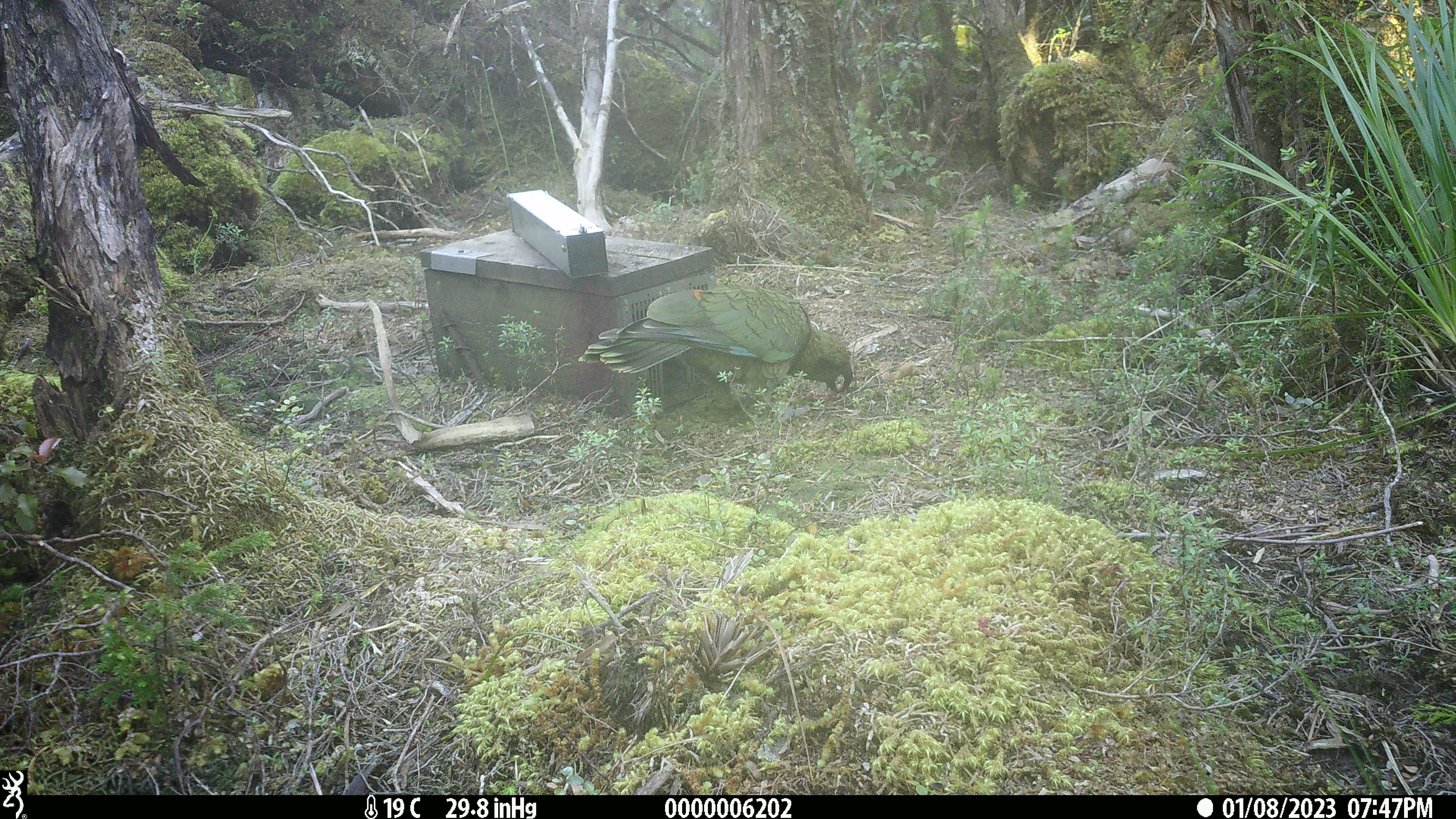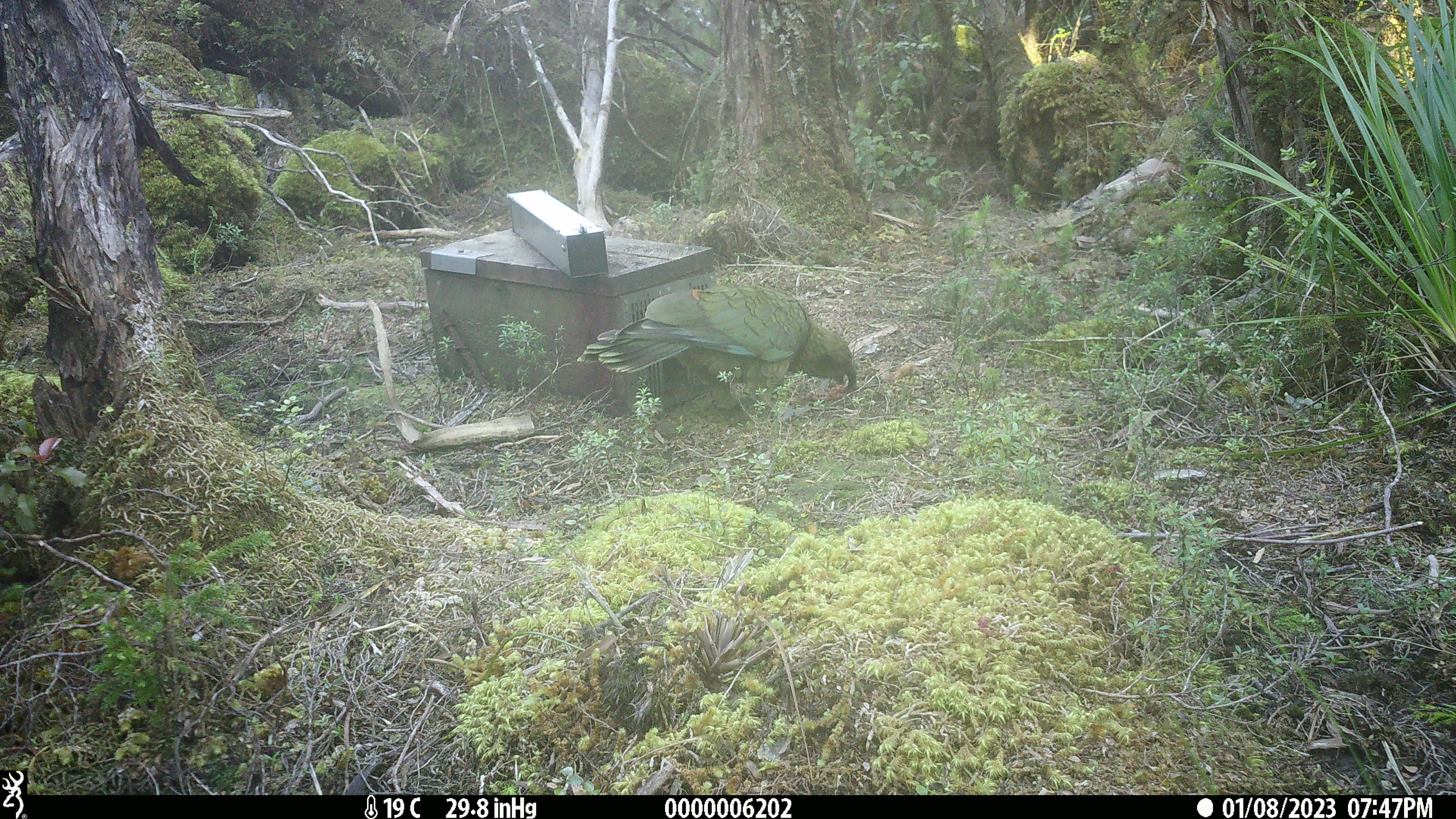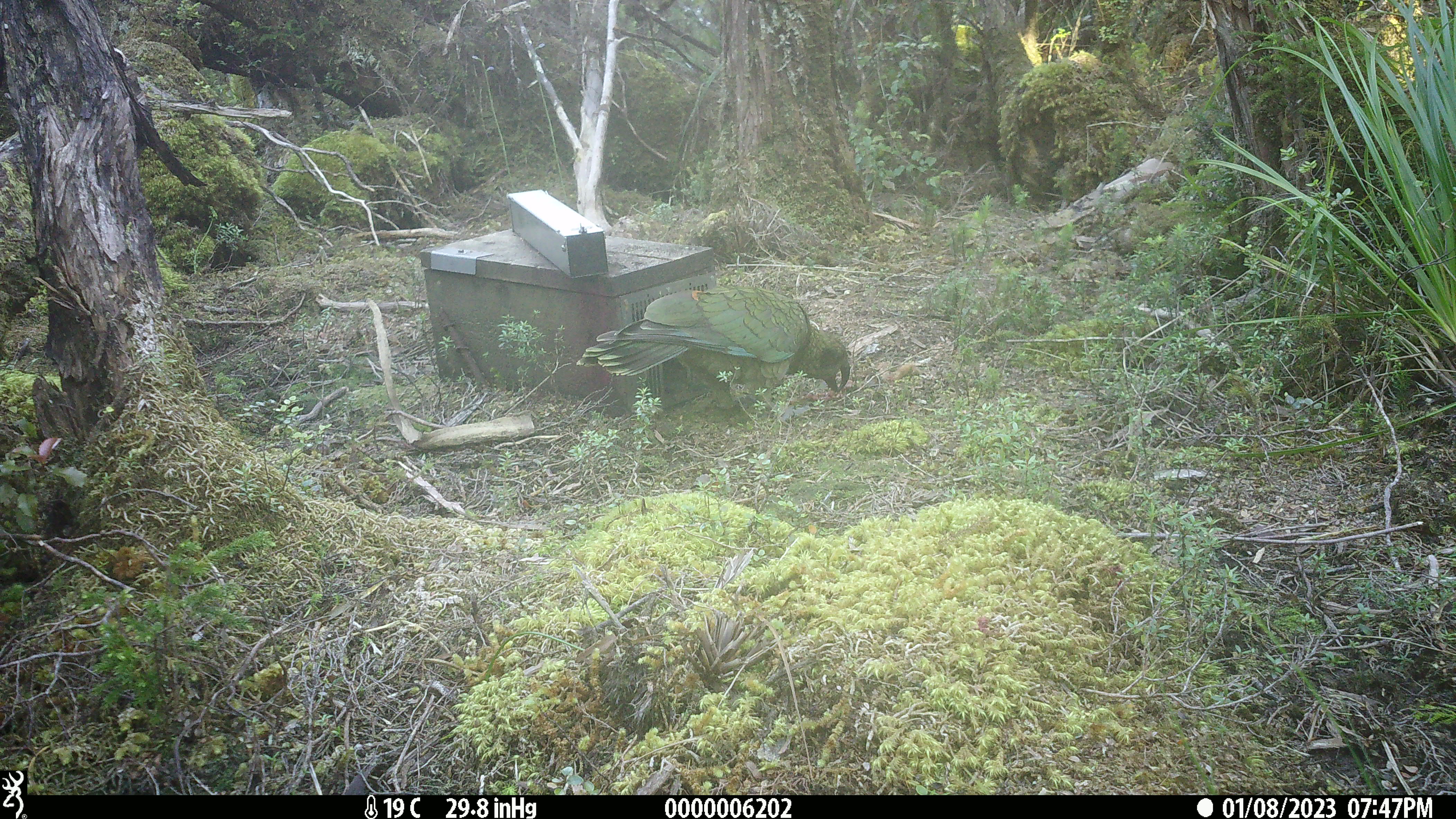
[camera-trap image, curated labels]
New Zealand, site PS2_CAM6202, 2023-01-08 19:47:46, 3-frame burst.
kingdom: Animalia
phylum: Chordata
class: Aves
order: Psittaciformes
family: Strigopidae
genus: Nestor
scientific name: Nestor notabilis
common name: kea